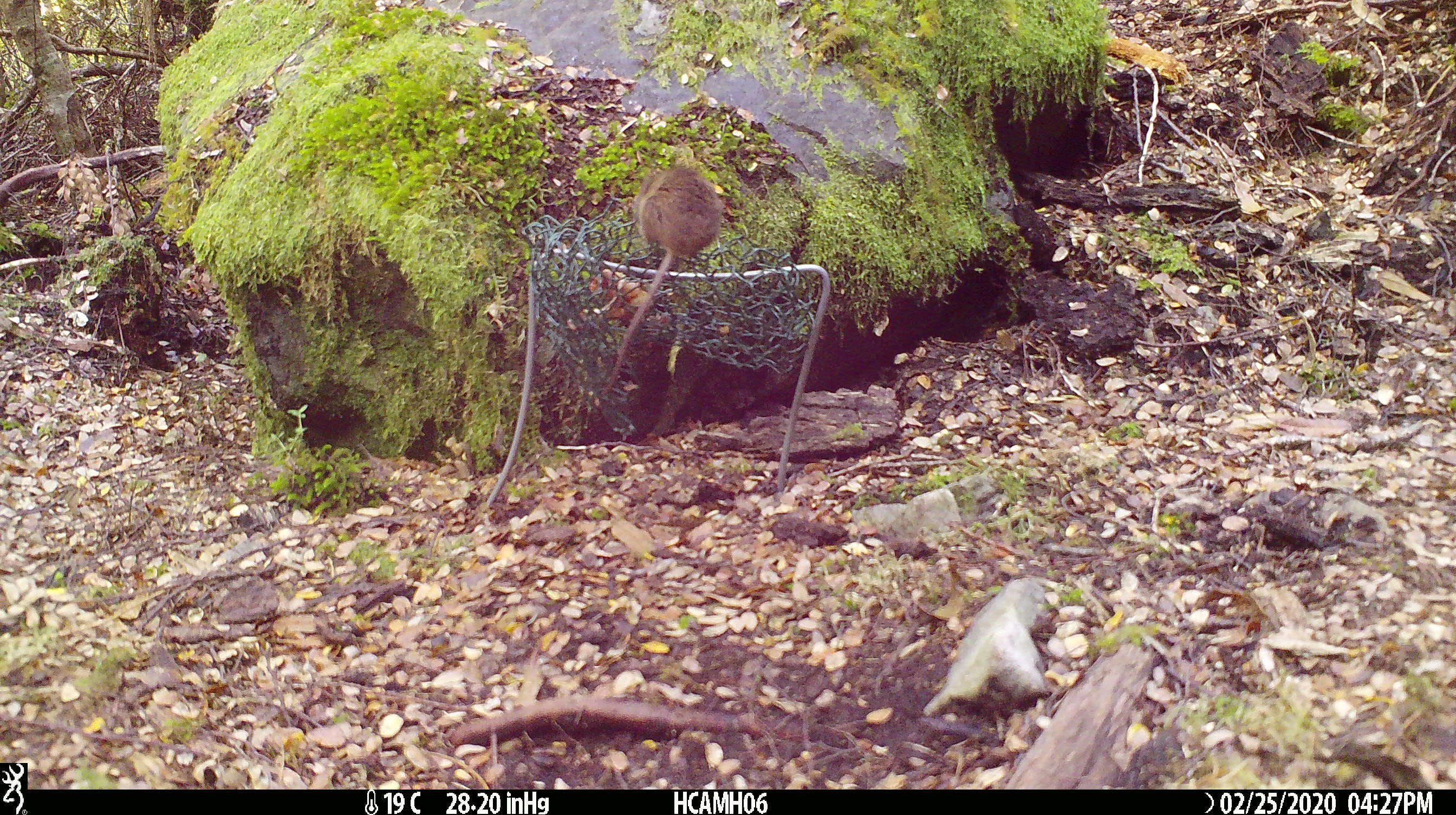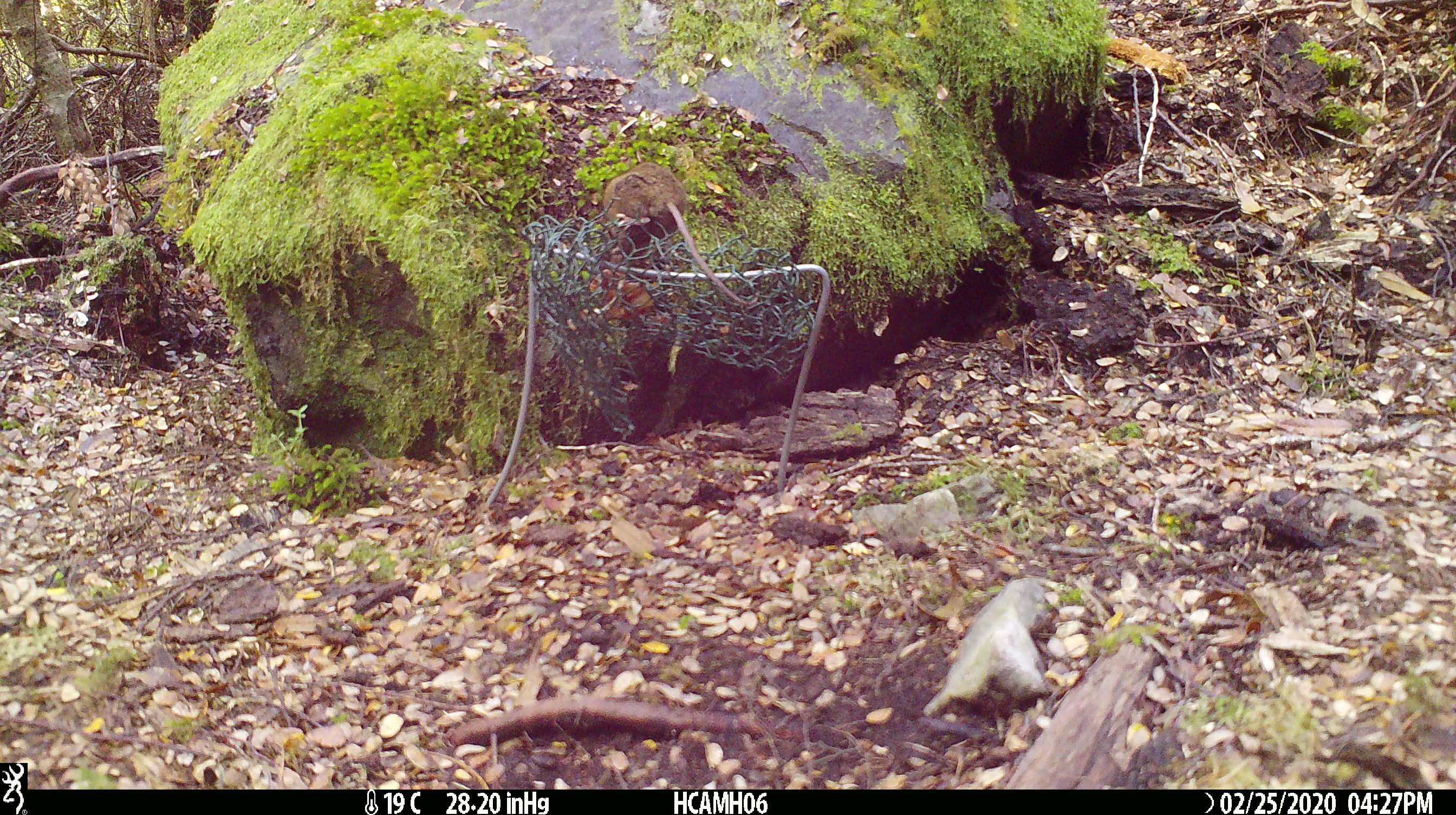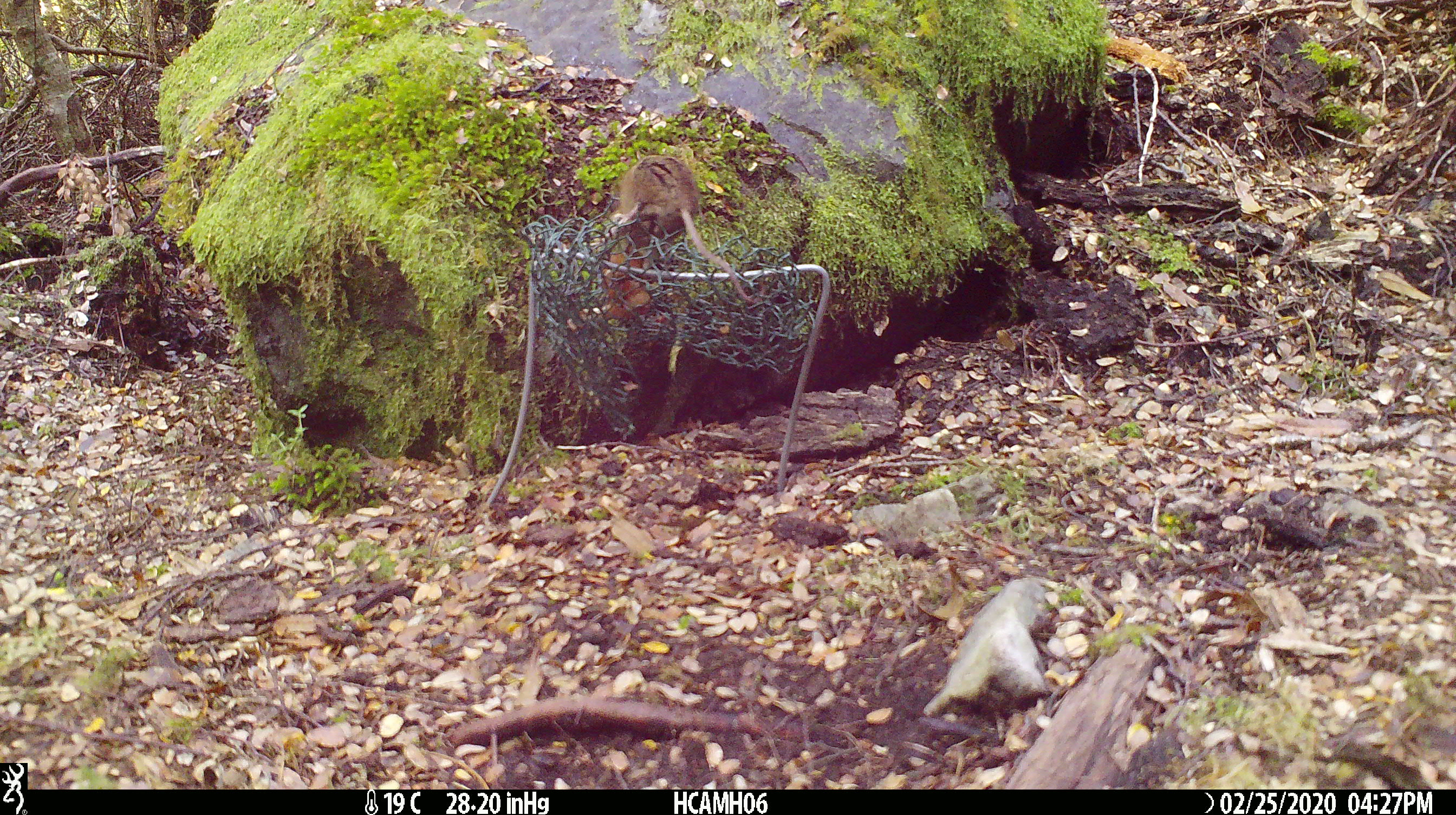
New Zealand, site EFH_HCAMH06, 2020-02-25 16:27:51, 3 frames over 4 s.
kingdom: Animalia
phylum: Chordata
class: Mammalia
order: Rodentia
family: Muridae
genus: Mus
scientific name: Mus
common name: mouse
Mouse (Mus).